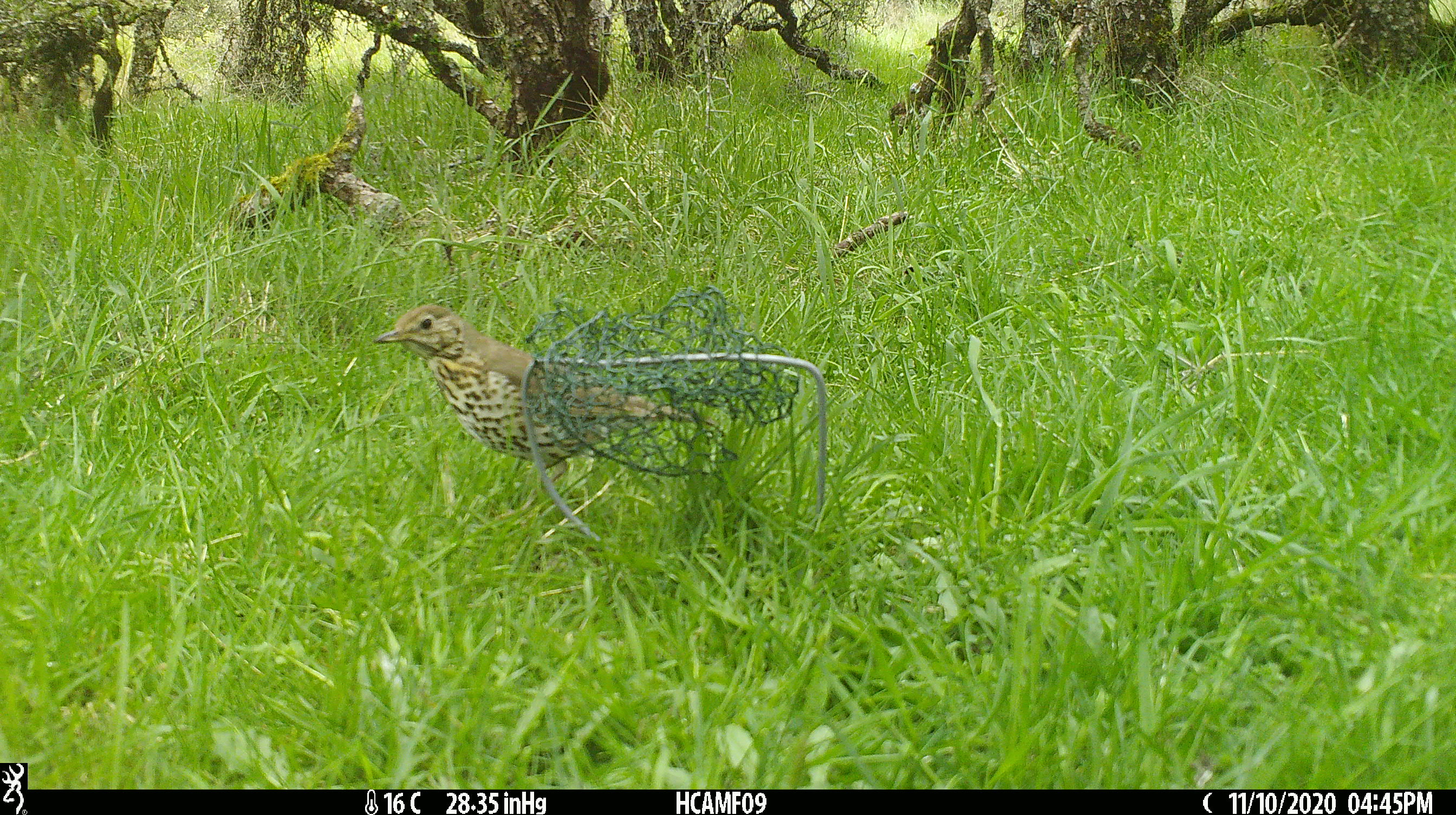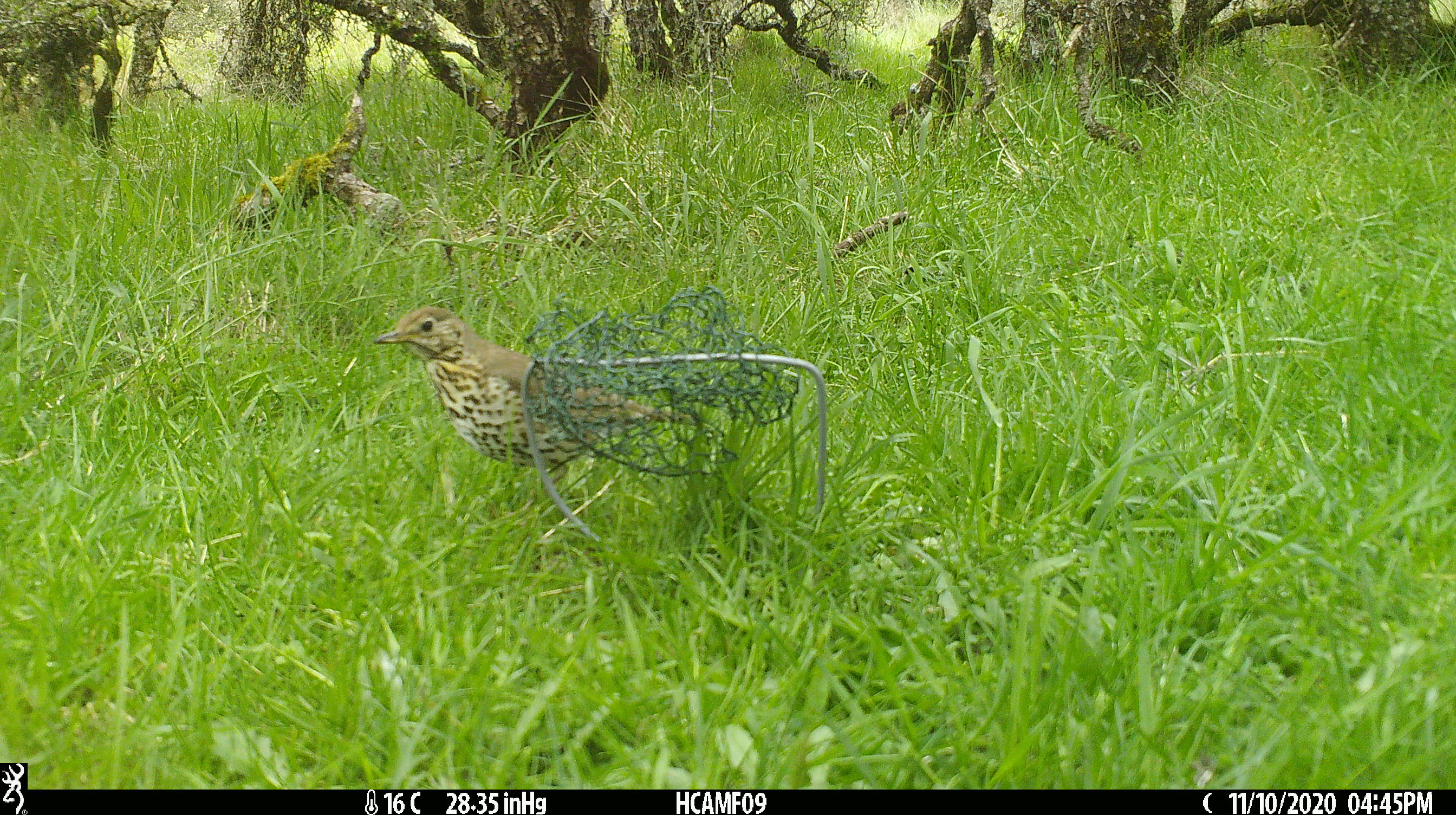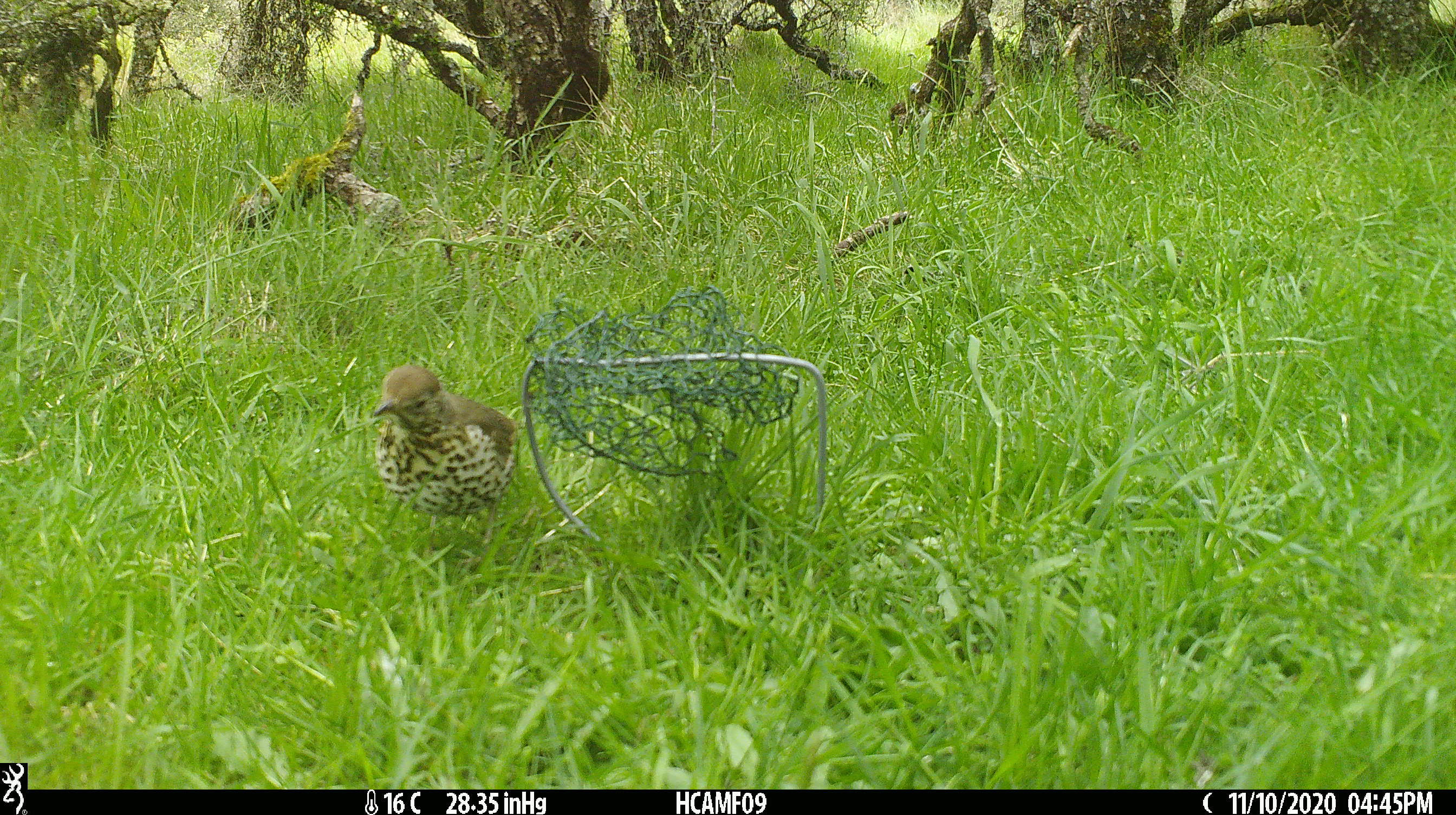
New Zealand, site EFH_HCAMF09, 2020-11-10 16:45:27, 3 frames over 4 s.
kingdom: Animalia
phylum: Chordata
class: Aves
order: Passeriformes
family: Turdidae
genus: Turdus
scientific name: Turdus philomelos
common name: song thrush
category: thrush